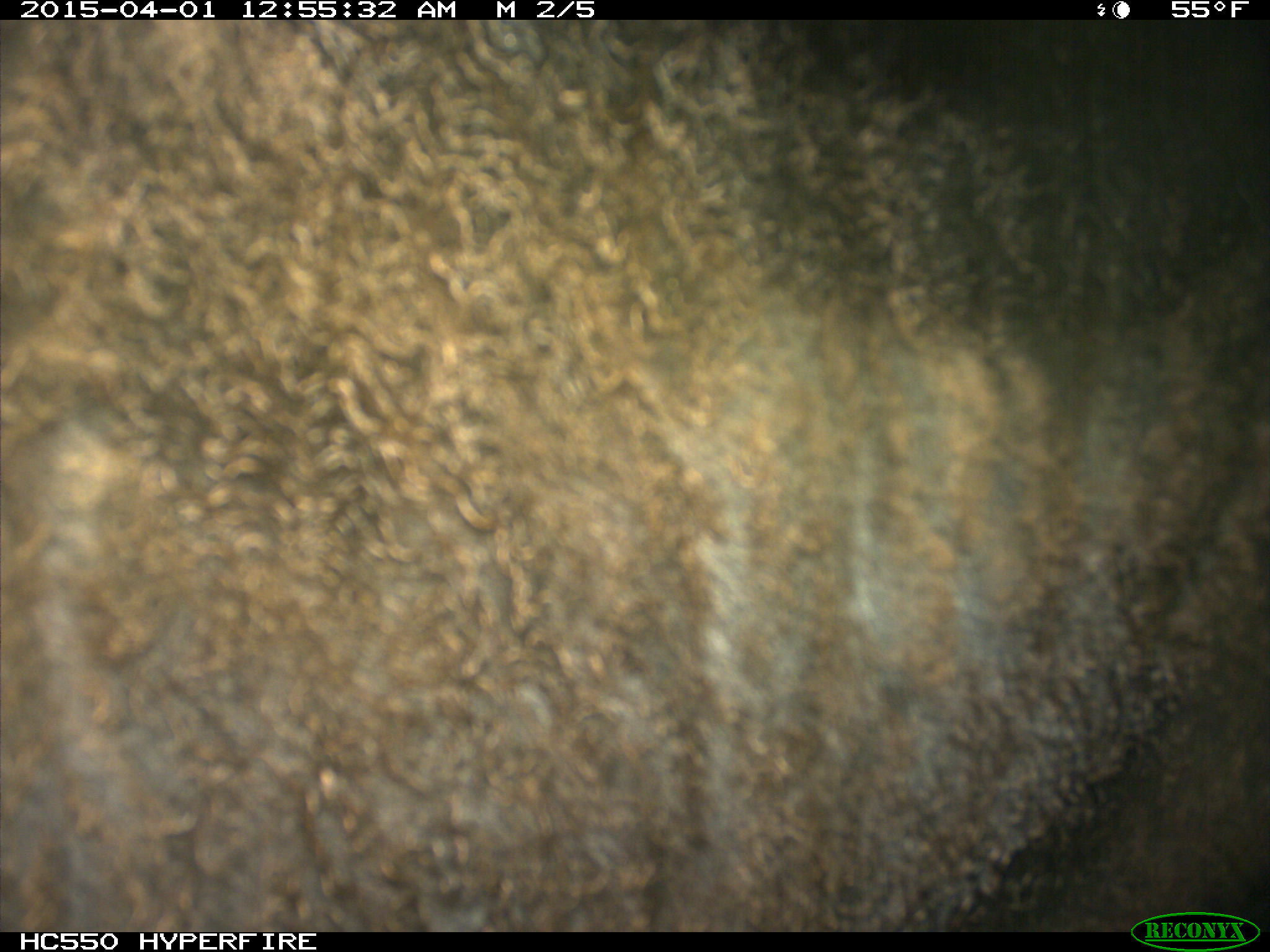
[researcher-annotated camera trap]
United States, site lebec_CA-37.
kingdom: Animalia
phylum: Chordata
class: Mammalia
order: Artiodactyla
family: Bovidae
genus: Bos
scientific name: Bos taurus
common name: domestic cow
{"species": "Bos taurus (domestic cow)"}